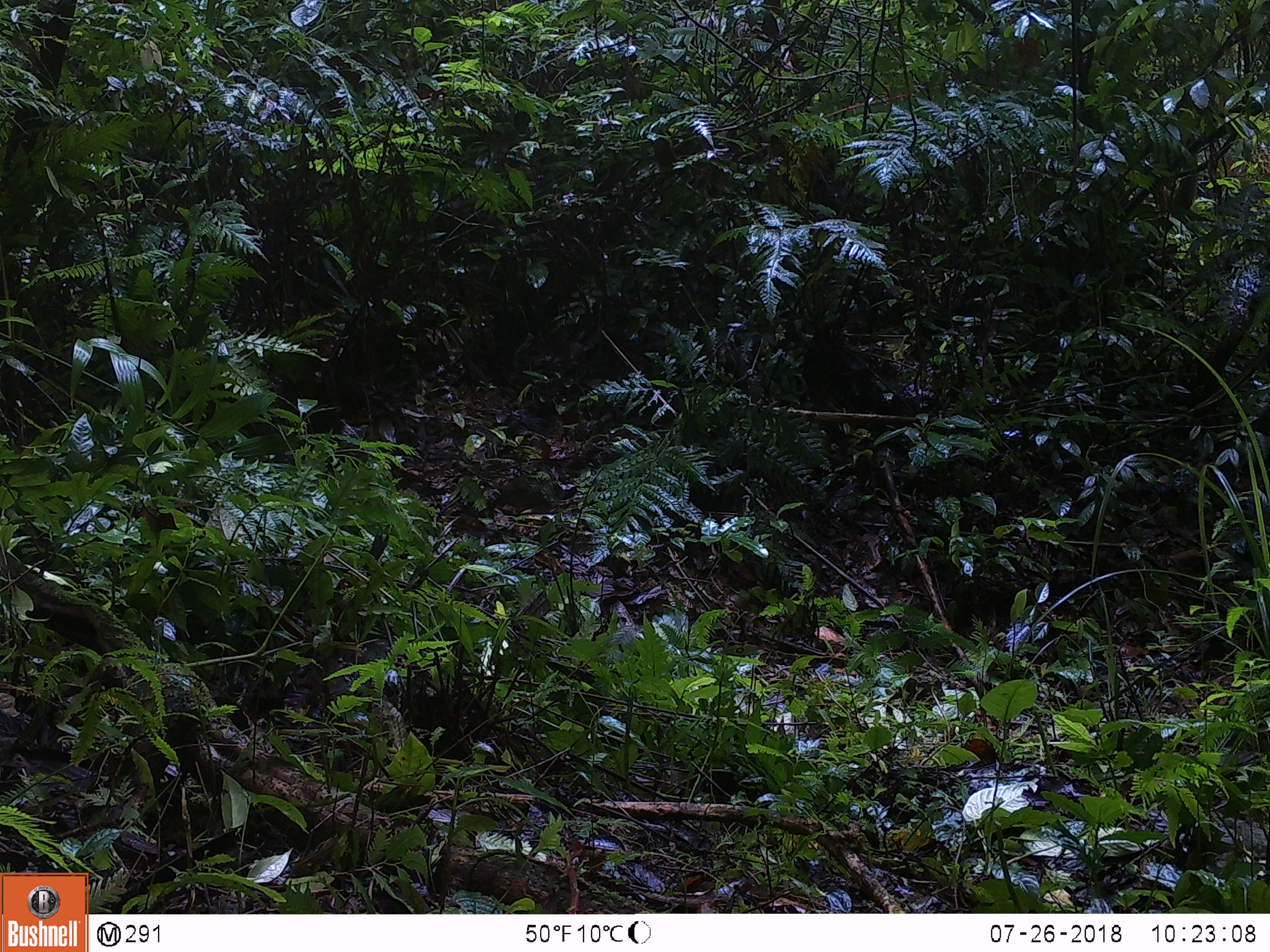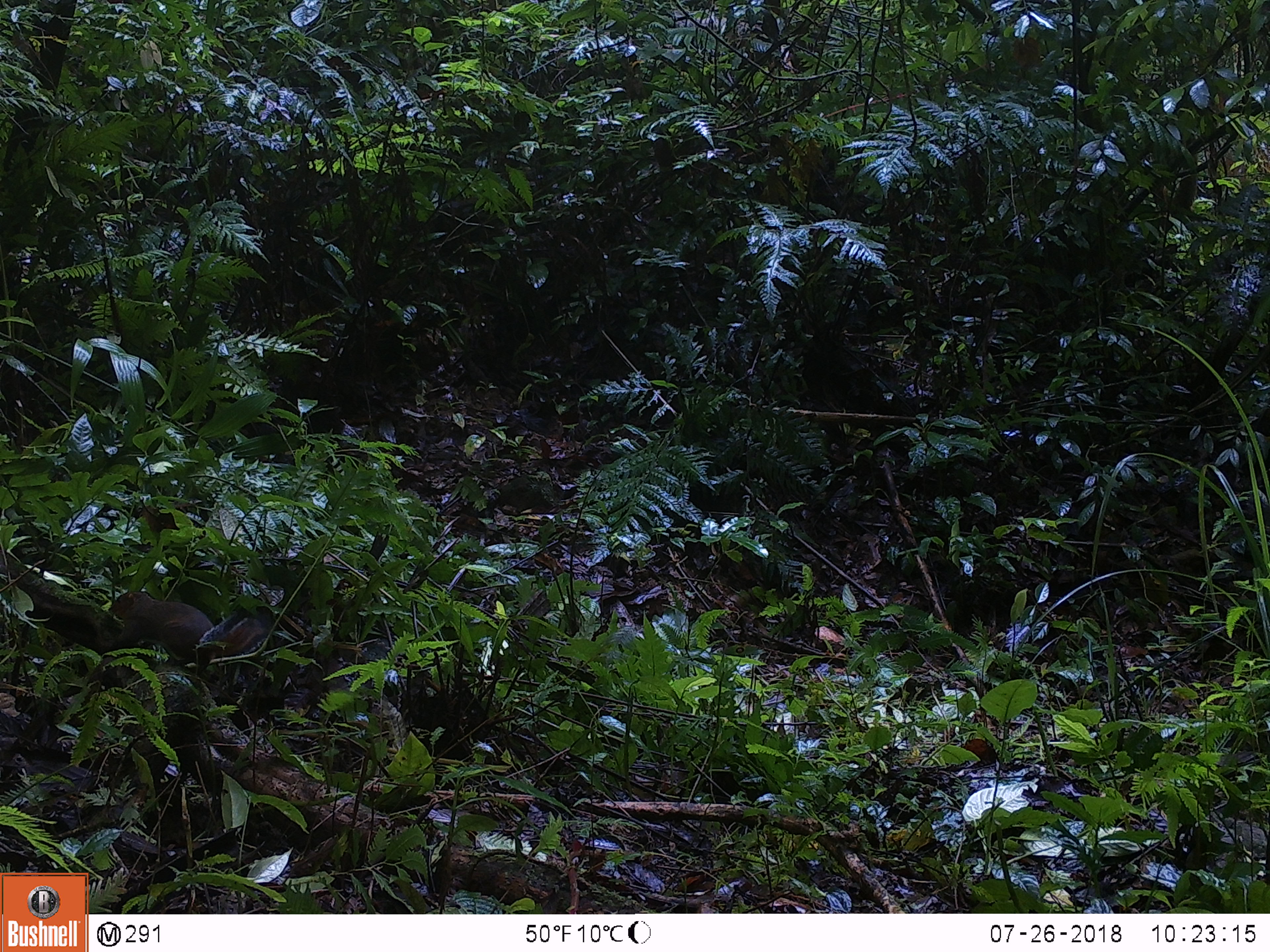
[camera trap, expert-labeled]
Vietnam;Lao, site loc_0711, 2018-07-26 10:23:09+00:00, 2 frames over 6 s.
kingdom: Animalia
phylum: Chordata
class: Mammalia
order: Rodentia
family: Sciuridae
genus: Dremomys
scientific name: Dremomys rufigenis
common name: red-cheeked squirrel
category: red cheeked squirrel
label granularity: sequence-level